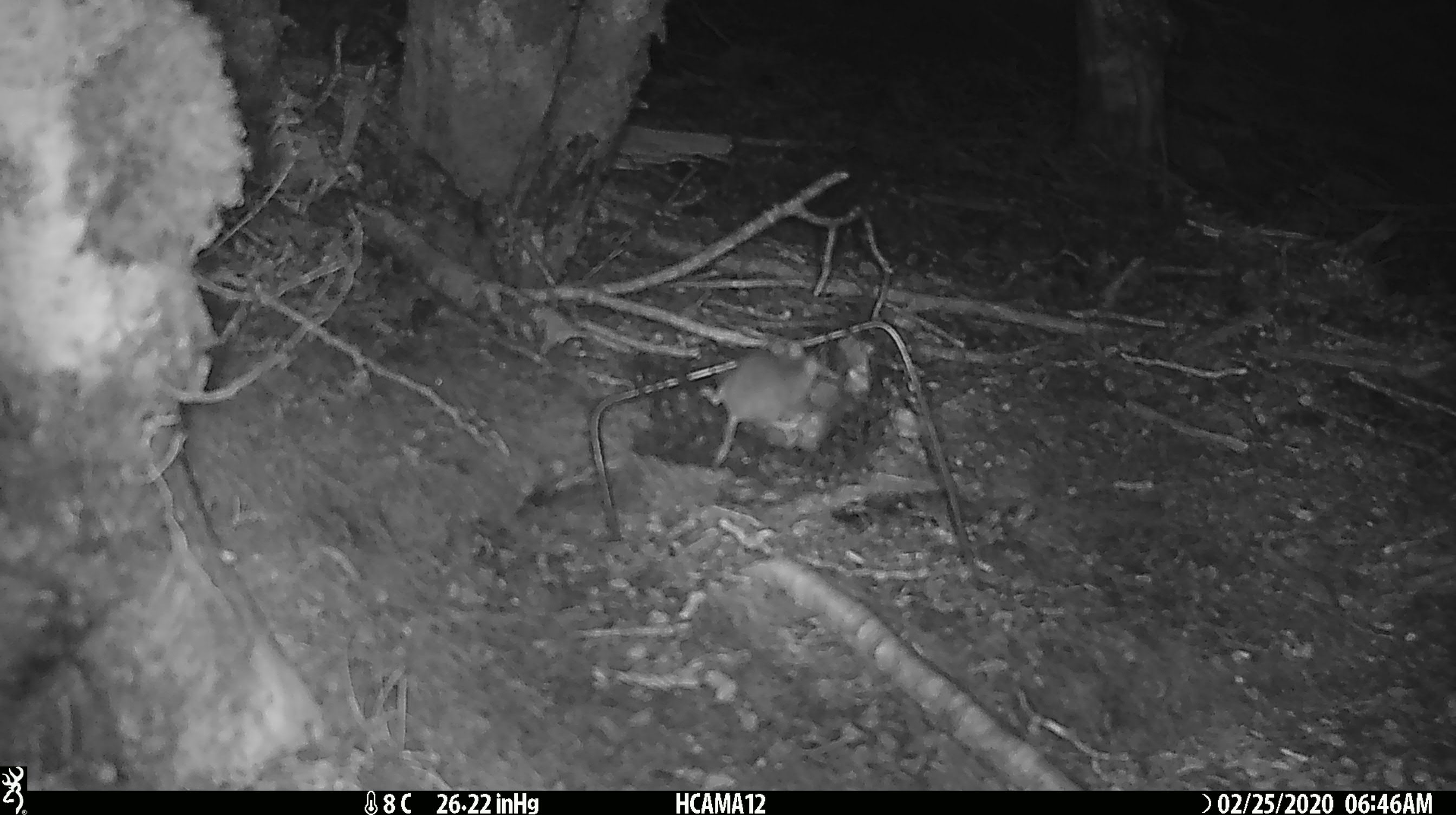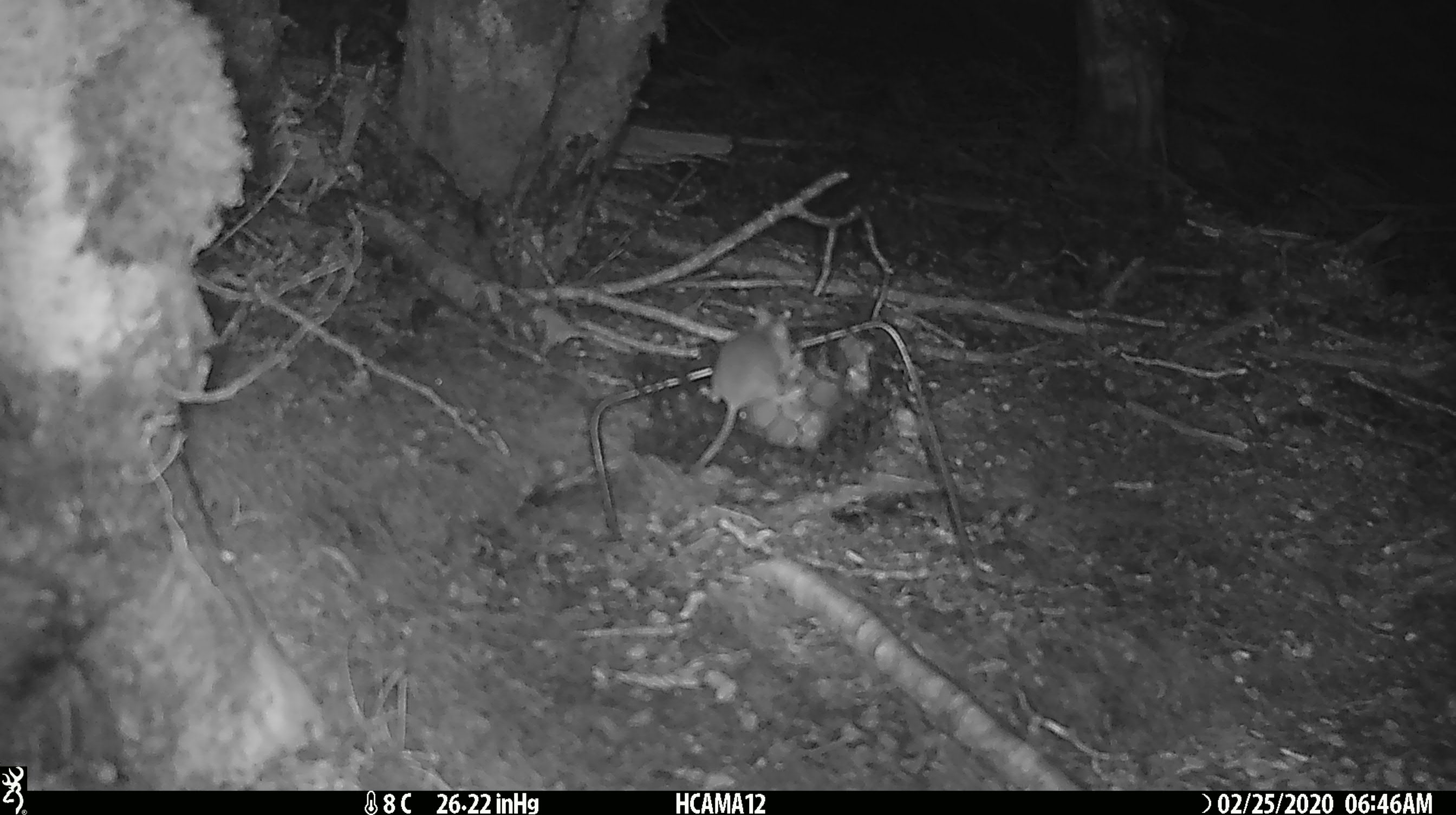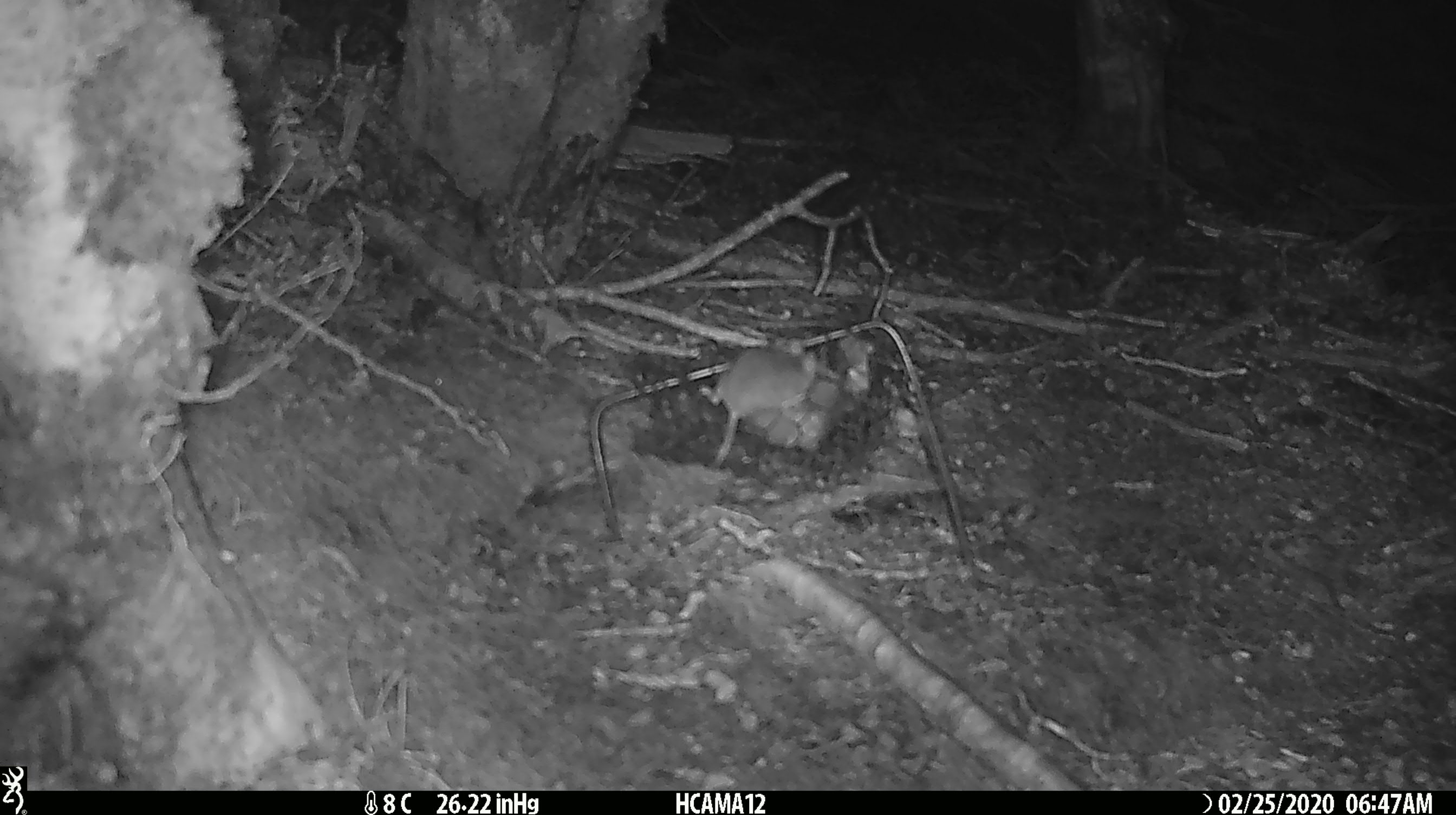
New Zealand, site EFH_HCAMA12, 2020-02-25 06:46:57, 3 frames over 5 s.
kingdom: Animalia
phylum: Chordata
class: Mammalia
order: Rodentia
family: Muridae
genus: Mus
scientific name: Mus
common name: mouse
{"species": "mouse (Mus)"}